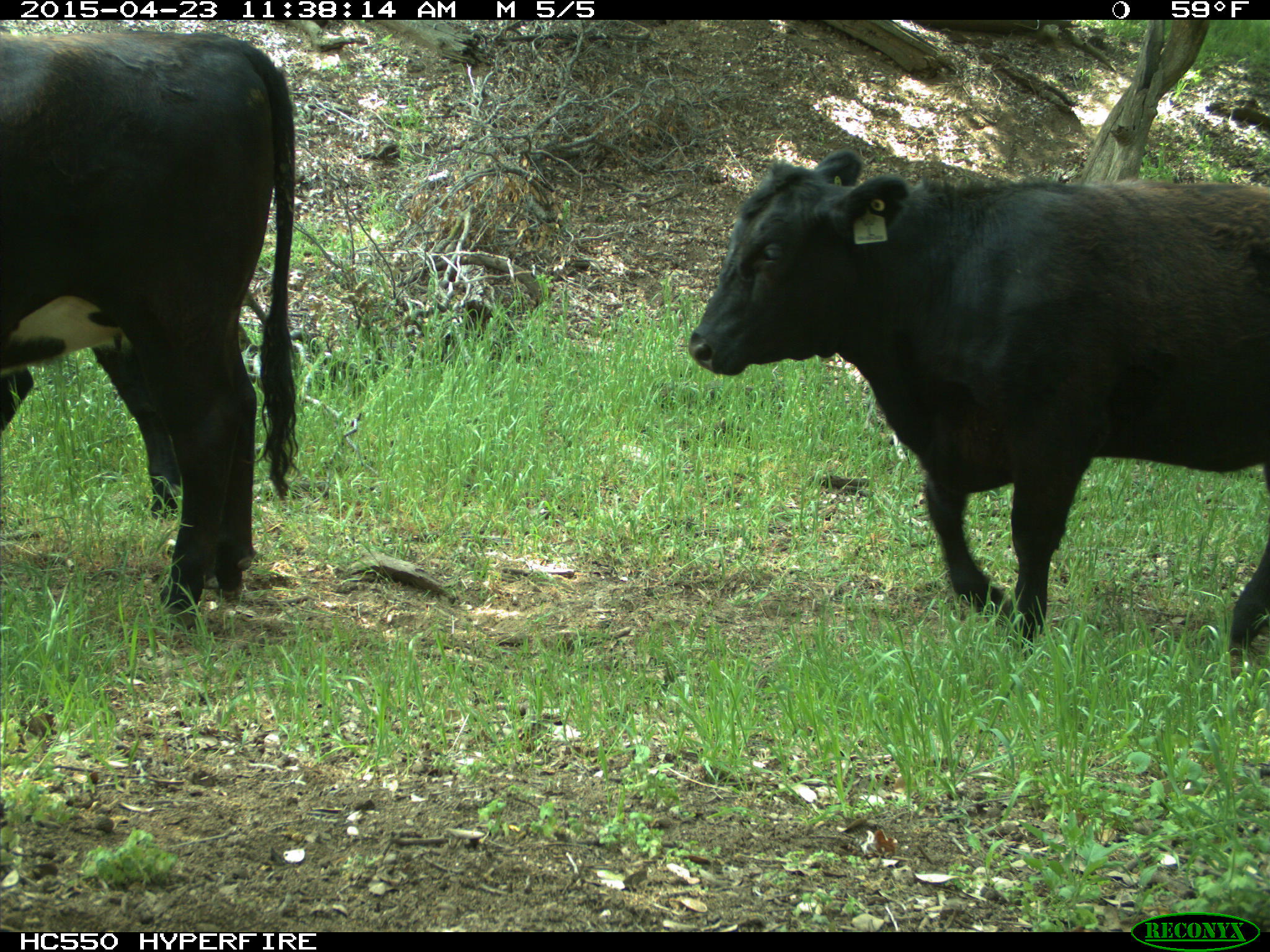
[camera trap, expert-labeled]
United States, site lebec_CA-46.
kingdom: Animalia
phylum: Chordata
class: Mammalia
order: Artiodactyla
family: Bovidae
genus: Bos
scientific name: Bos taurus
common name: domestic cow